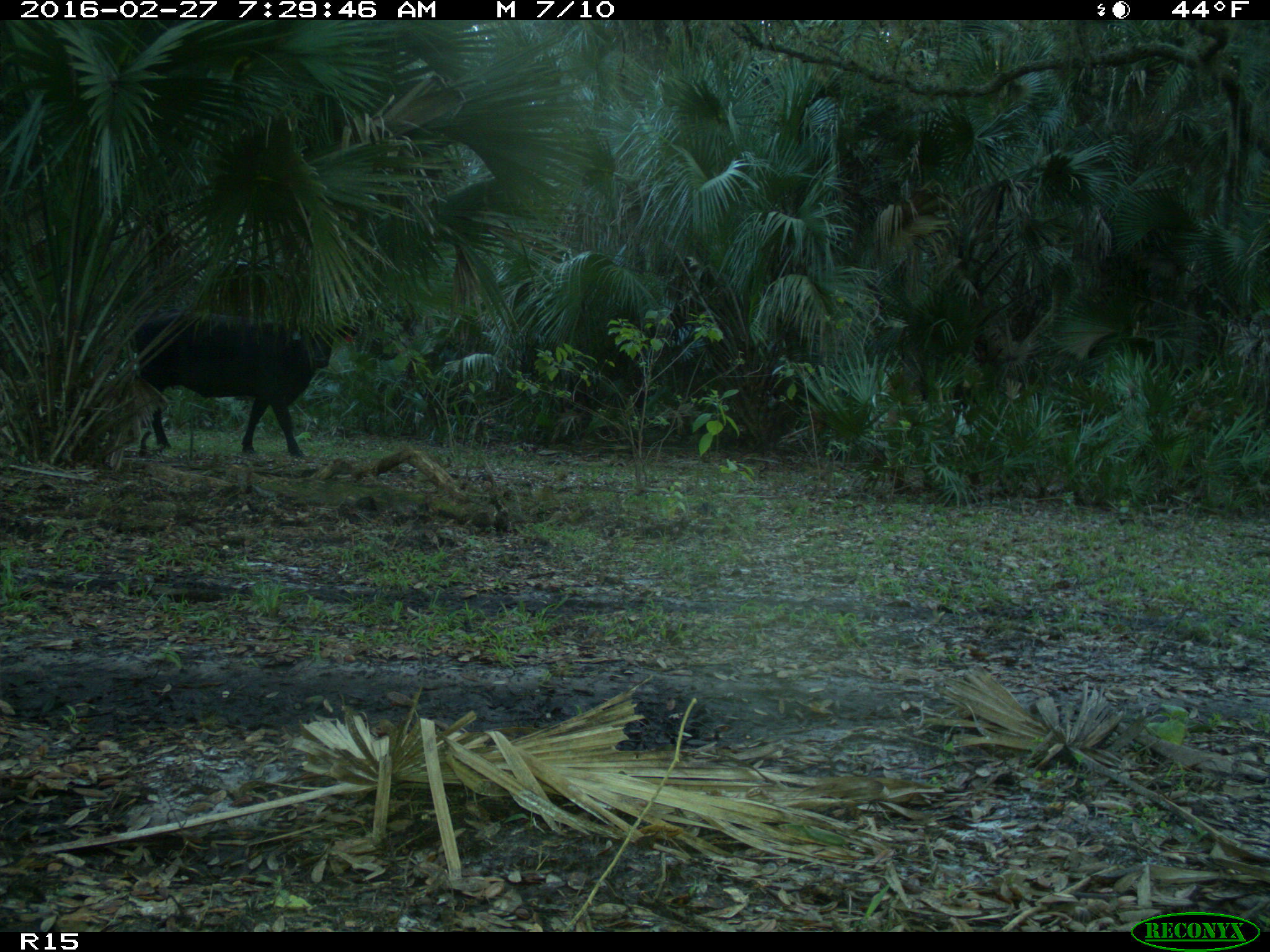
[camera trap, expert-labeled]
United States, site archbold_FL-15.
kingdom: Animalia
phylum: Chordata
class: Mammalia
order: Artiodactyla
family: Bovidae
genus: Bos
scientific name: Bos taurus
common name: domestic cow